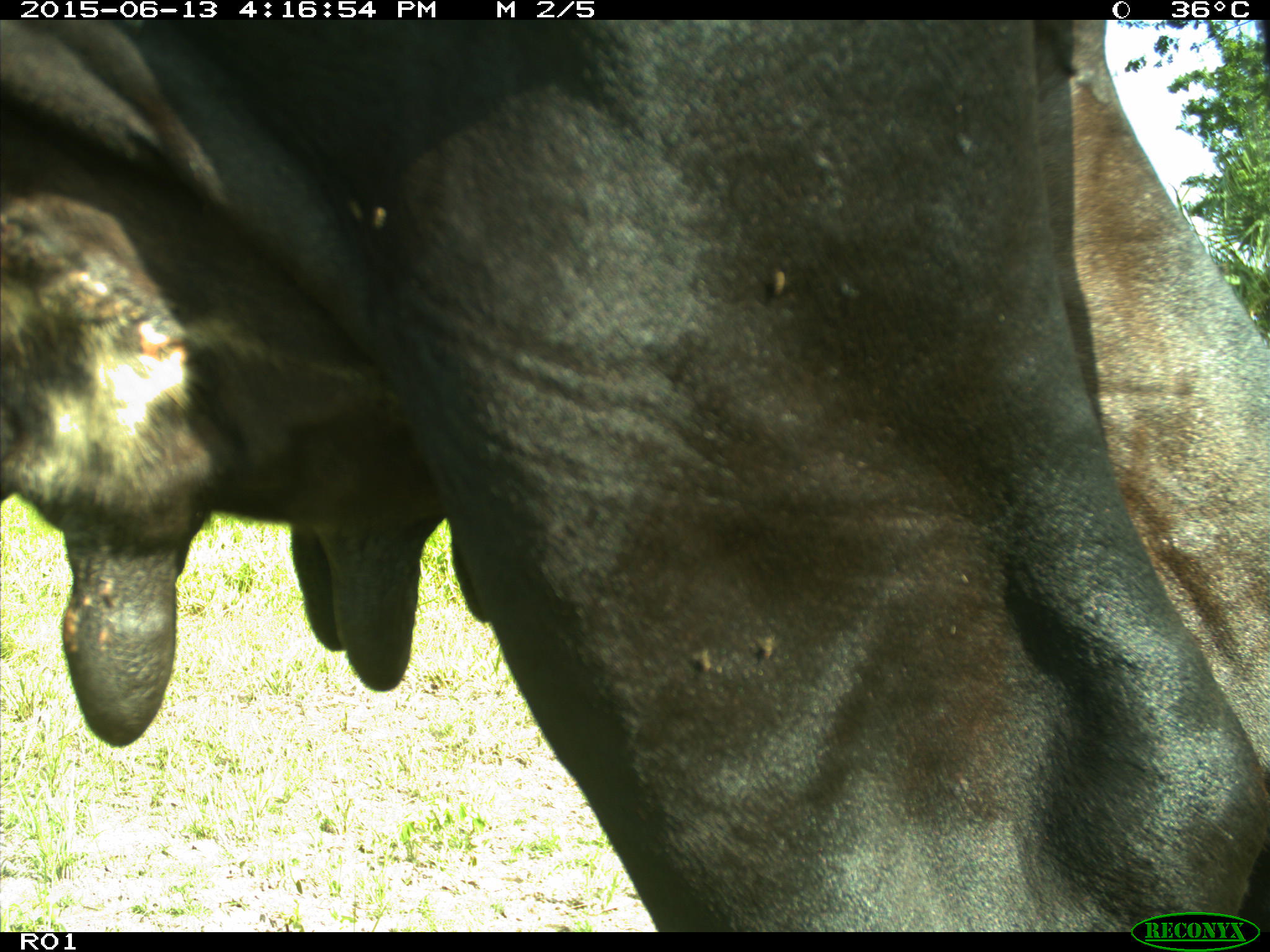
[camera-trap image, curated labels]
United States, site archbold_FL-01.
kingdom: Animalia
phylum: Chordata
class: Mammalia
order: Artiodactyla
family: Bovidae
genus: Bos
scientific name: Bos taurus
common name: domestic cow